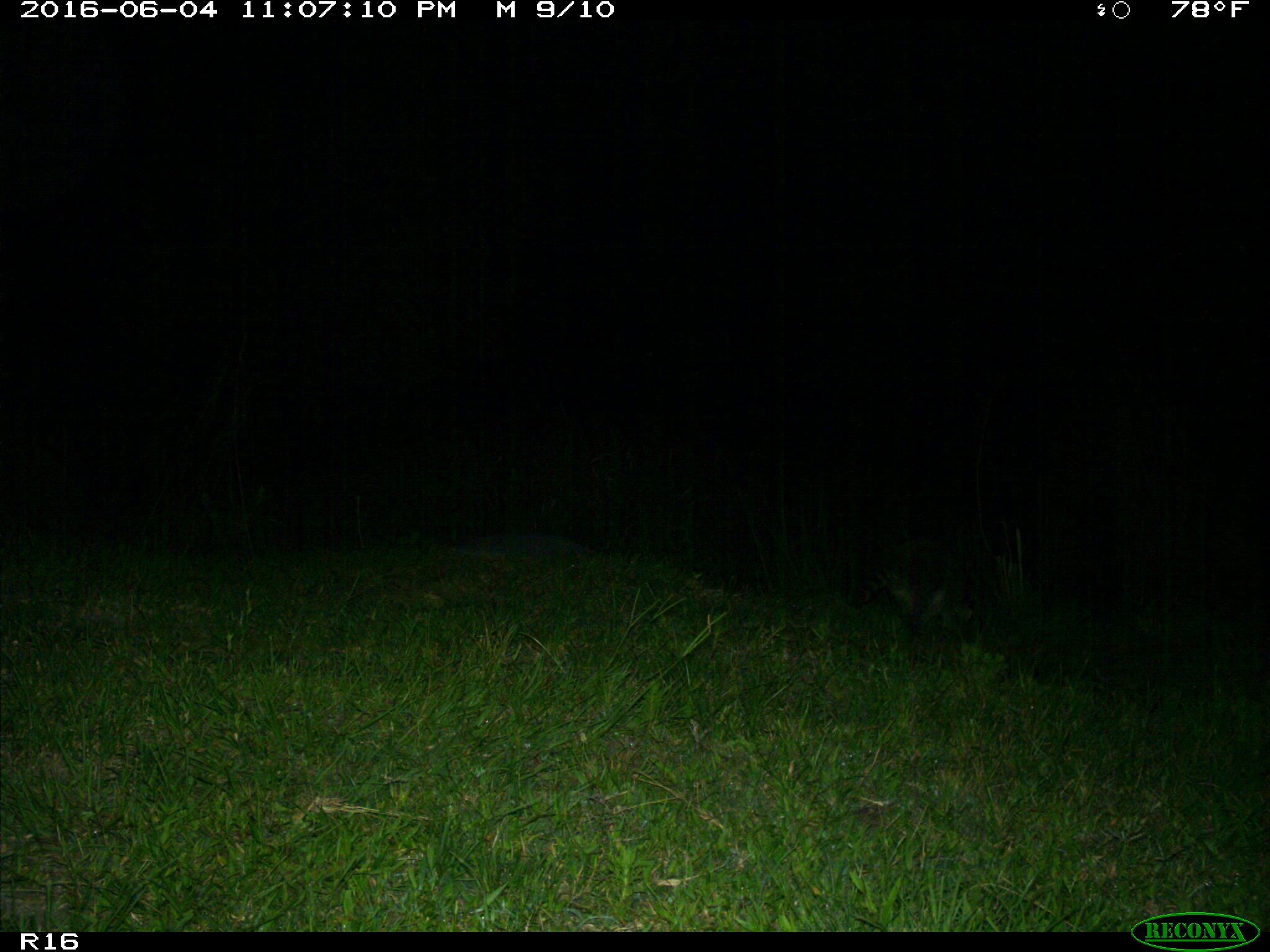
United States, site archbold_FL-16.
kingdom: Animalia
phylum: Chordata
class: Mammalia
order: Carnivora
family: Procyonidae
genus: Procyon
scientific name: Procyon lotor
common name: common raccoon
Procyon lotor (common raccoon).